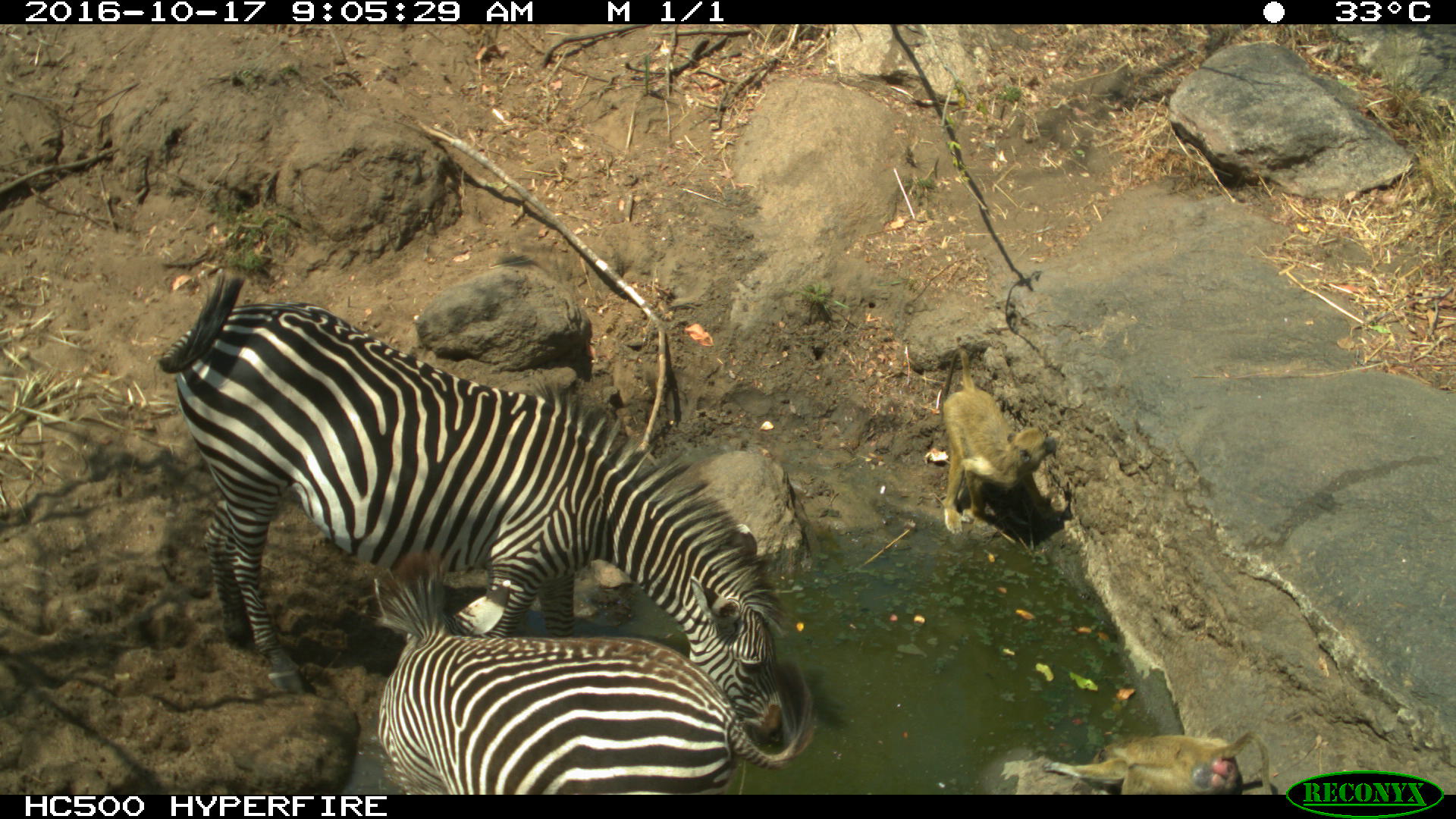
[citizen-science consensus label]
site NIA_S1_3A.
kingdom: Animalia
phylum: Chordata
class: Mammalia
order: Primates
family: Cercopithecidae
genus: Papio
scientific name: Papio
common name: baboon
Baboon (Papio), count 2. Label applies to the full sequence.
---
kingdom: Animalia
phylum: Chordata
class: Mammalia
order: Perissodactyla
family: Equidae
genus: Equus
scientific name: Equus quagga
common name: plains zebra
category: zebraplains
Zebraplains (plains zebra) (Equus quagga), count 2. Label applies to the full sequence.